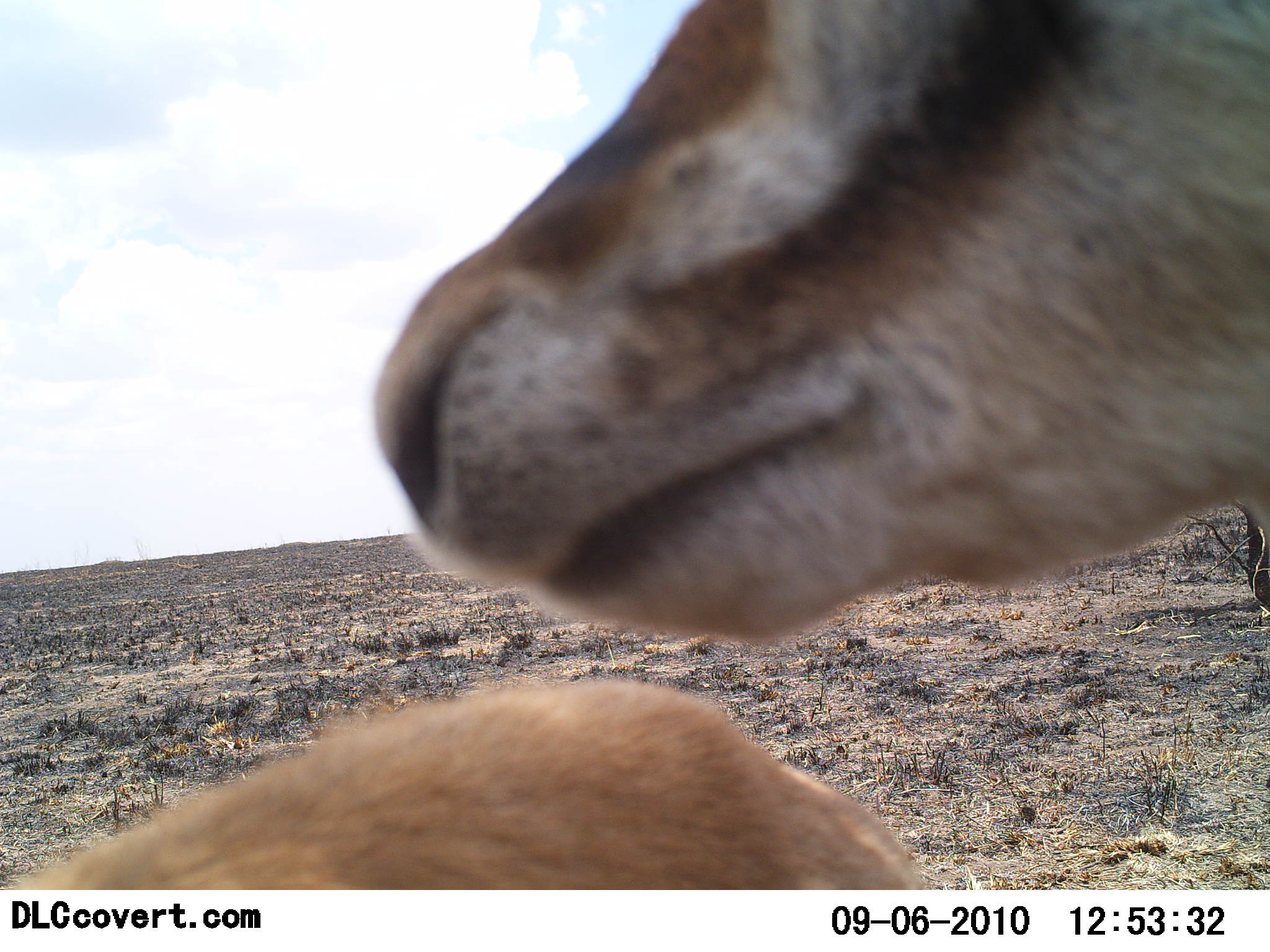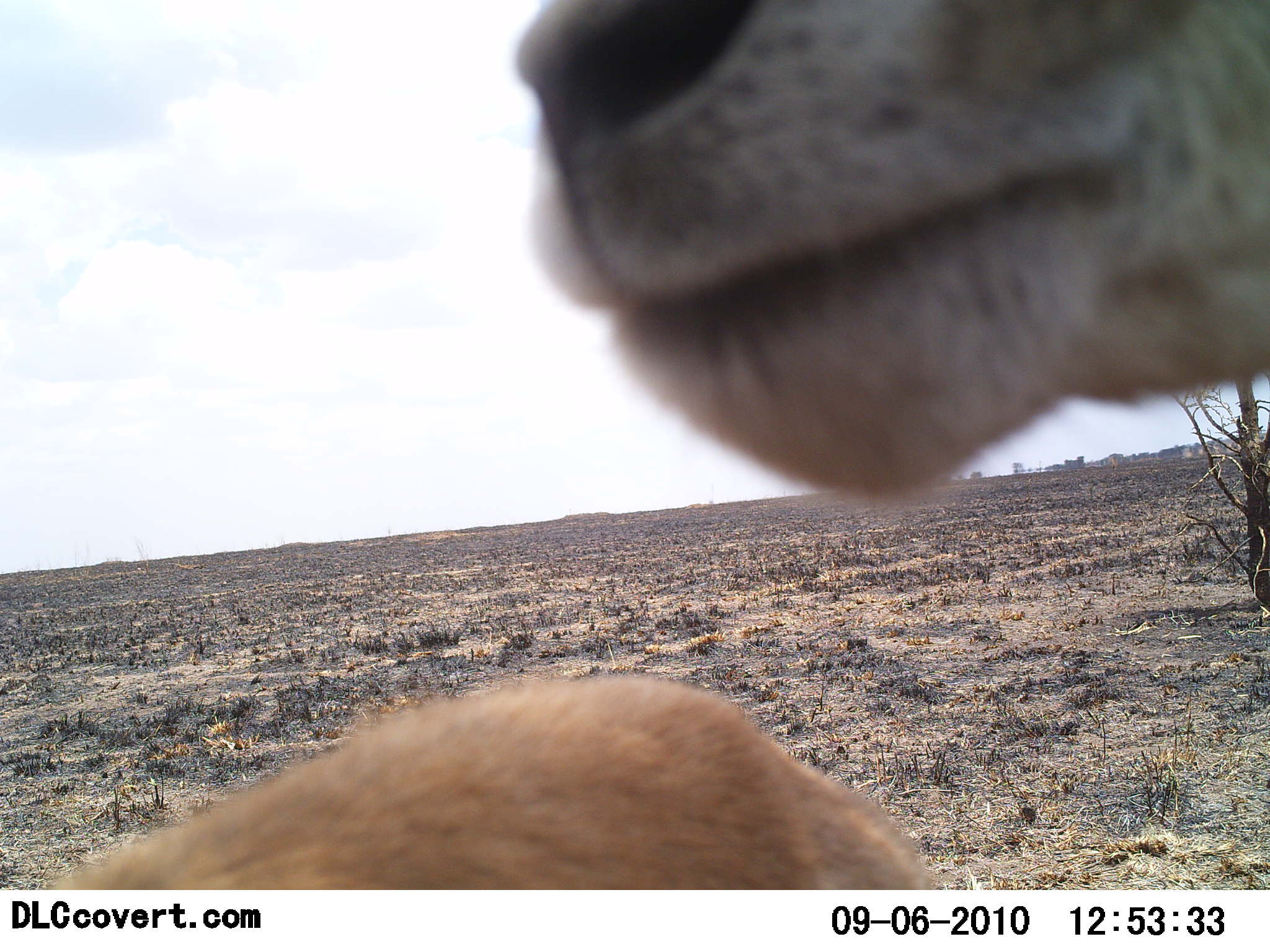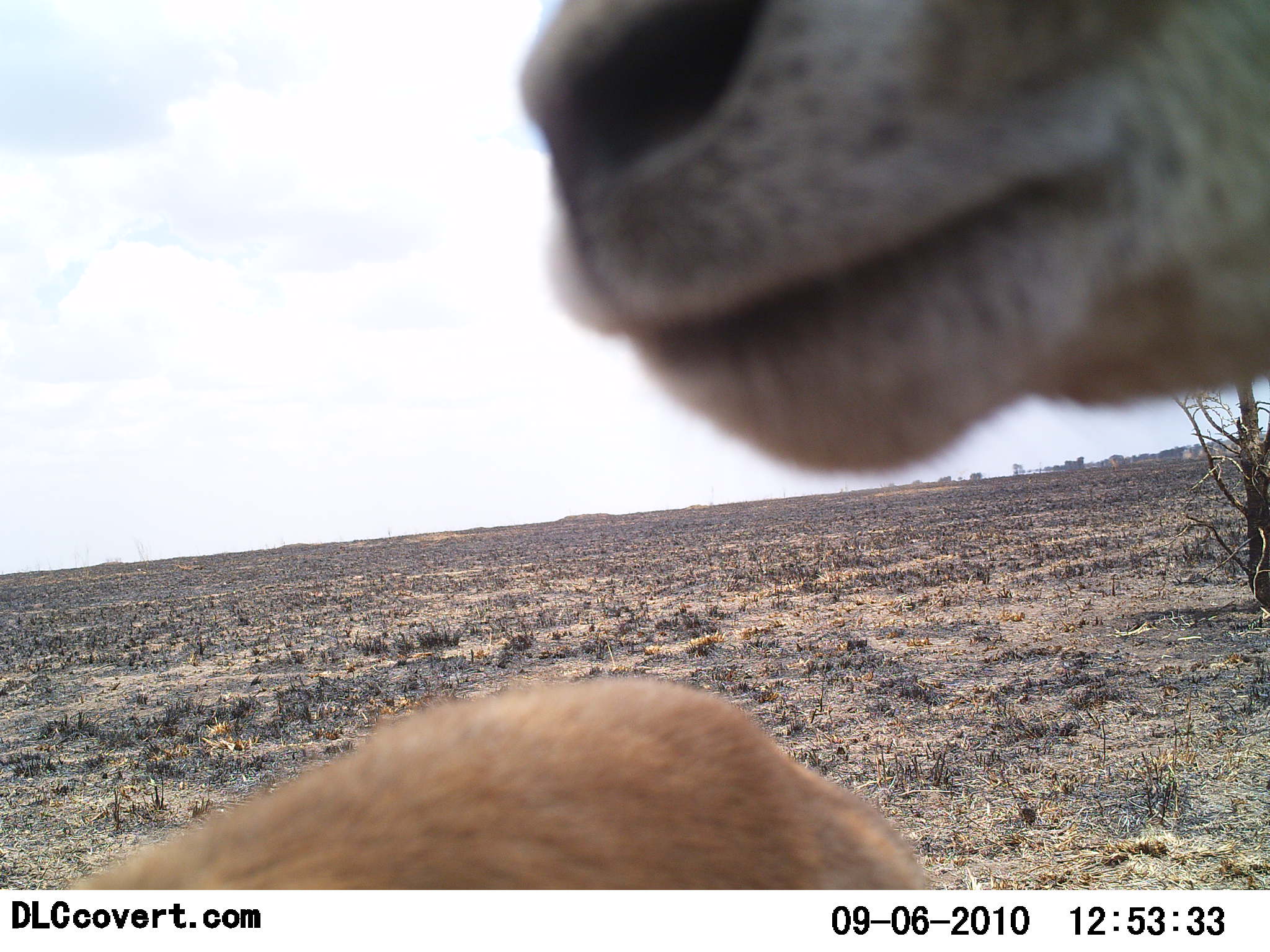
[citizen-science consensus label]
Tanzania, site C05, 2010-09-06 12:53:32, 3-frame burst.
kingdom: Animalia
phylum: Chordata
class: Mammalia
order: Artiodactyla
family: Bovidae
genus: Eudorcas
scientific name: Eudorcas thomsonii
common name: thomson's gazelle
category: gazellethomsons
Gazellethomsons (thomson's gazelle) (Eudorcas thomsonii), count 2. Behavior (volunteer vote fractions): standing 62%, resting 0%, moving 23%, interacting 0%. Young present (vote fraction): 8%. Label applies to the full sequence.